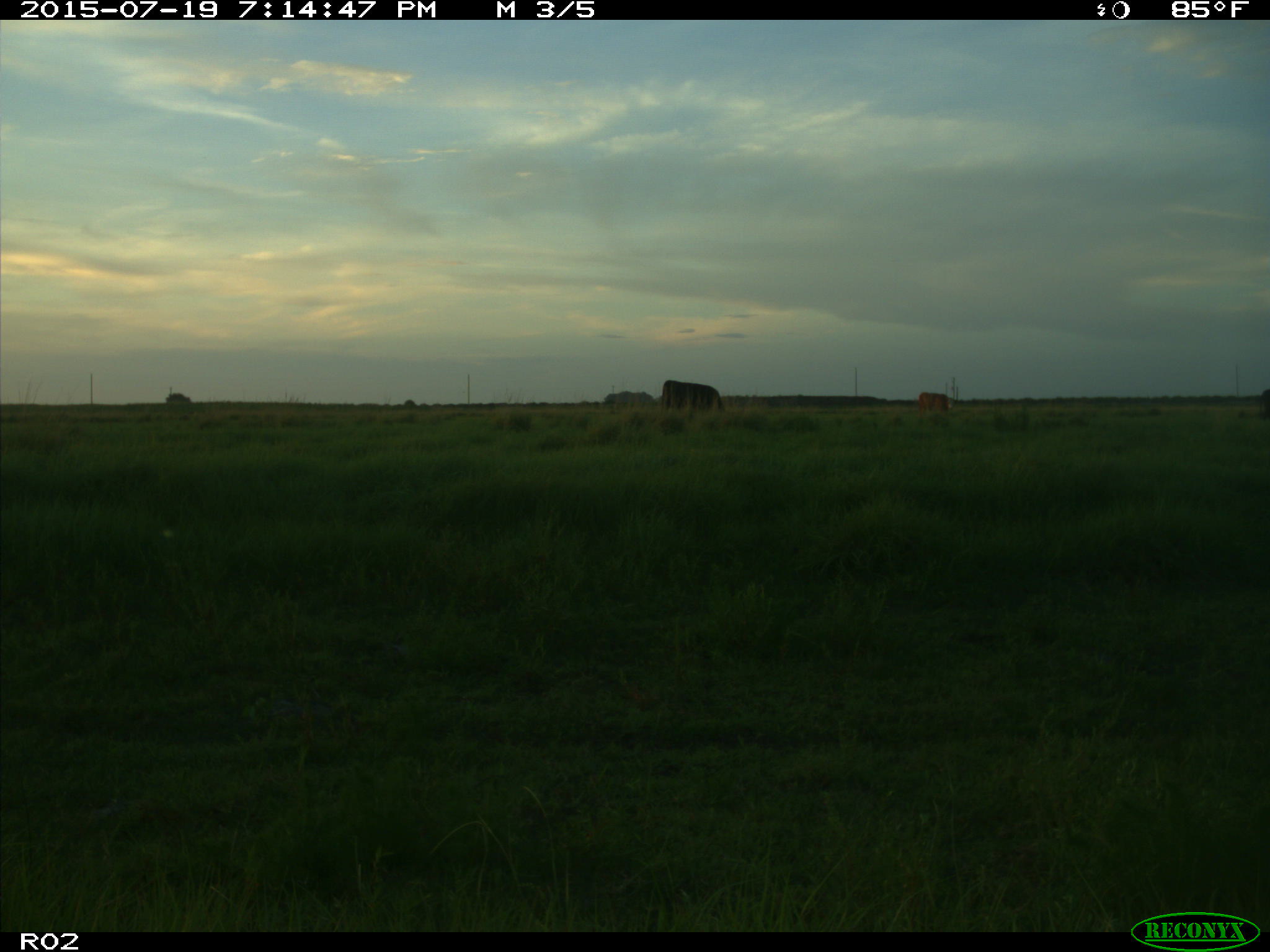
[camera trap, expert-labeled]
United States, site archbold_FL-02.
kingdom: Animalia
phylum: Chordata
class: Mammalia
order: Artiodactyla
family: Bovidae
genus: Bos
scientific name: Bos taurus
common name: domestic cow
Bos taurus (domestic cow).